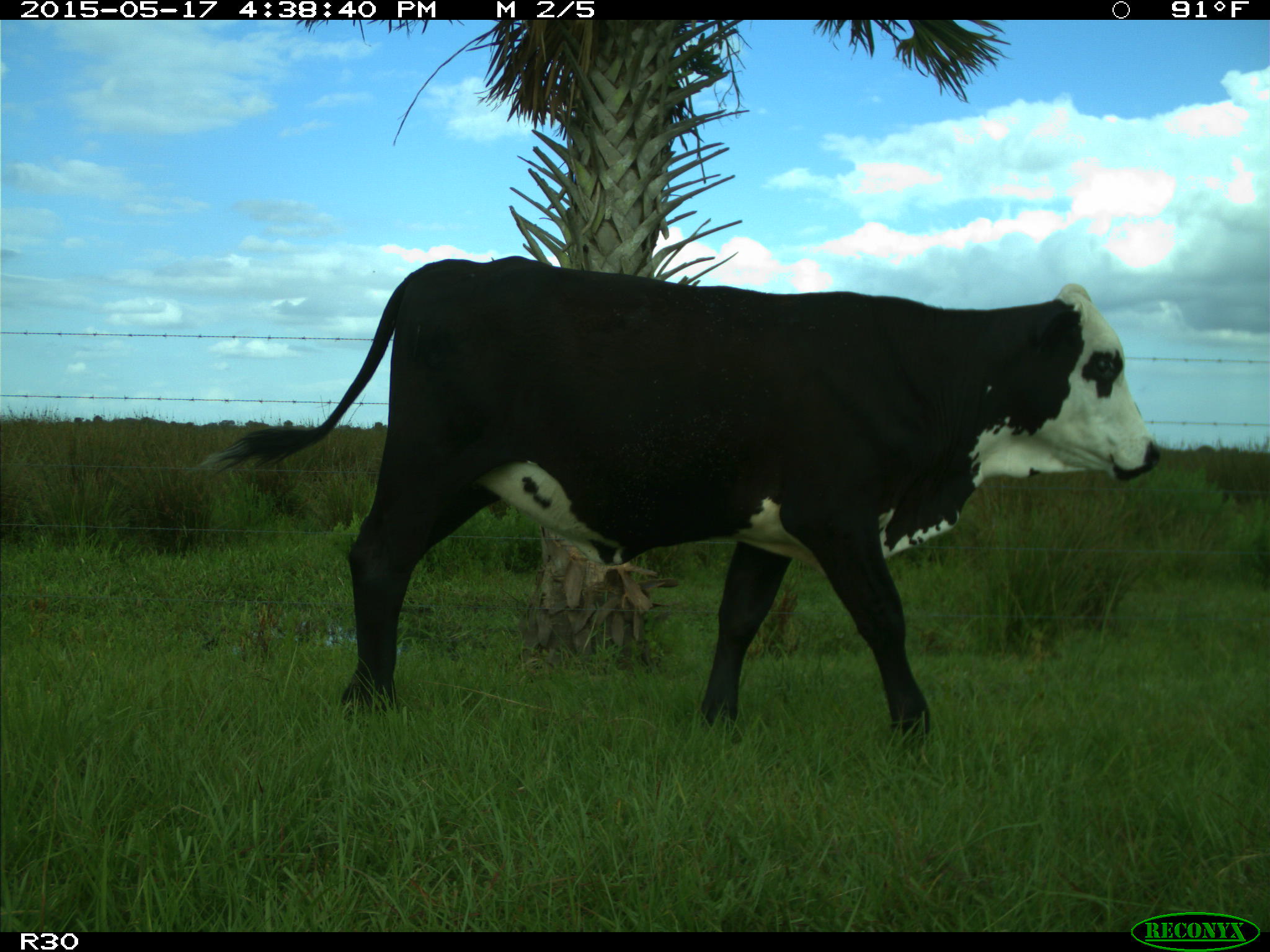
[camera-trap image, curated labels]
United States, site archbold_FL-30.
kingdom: Animalia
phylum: Chordata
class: Mammalia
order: Artiodactyla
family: Bovidae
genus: Bos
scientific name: Bos taurus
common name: domestic cow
Bos taurus (domestic cow).